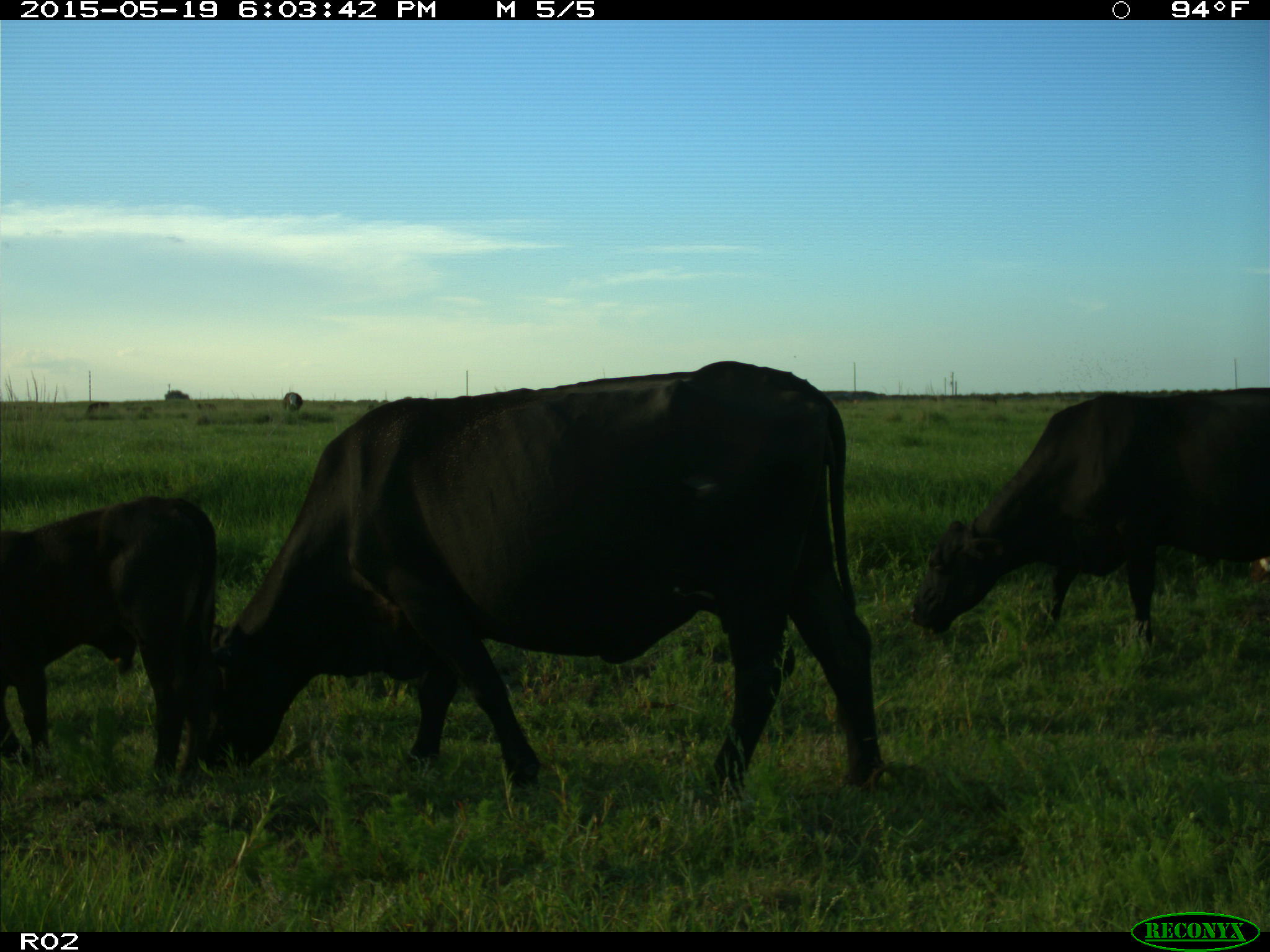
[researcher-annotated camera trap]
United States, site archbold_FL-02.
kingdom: Animalia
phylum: Chordata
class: Mammalia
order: Artiodactyla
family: Bovidae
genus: Bos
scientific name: Bos taurus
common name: domestic cow